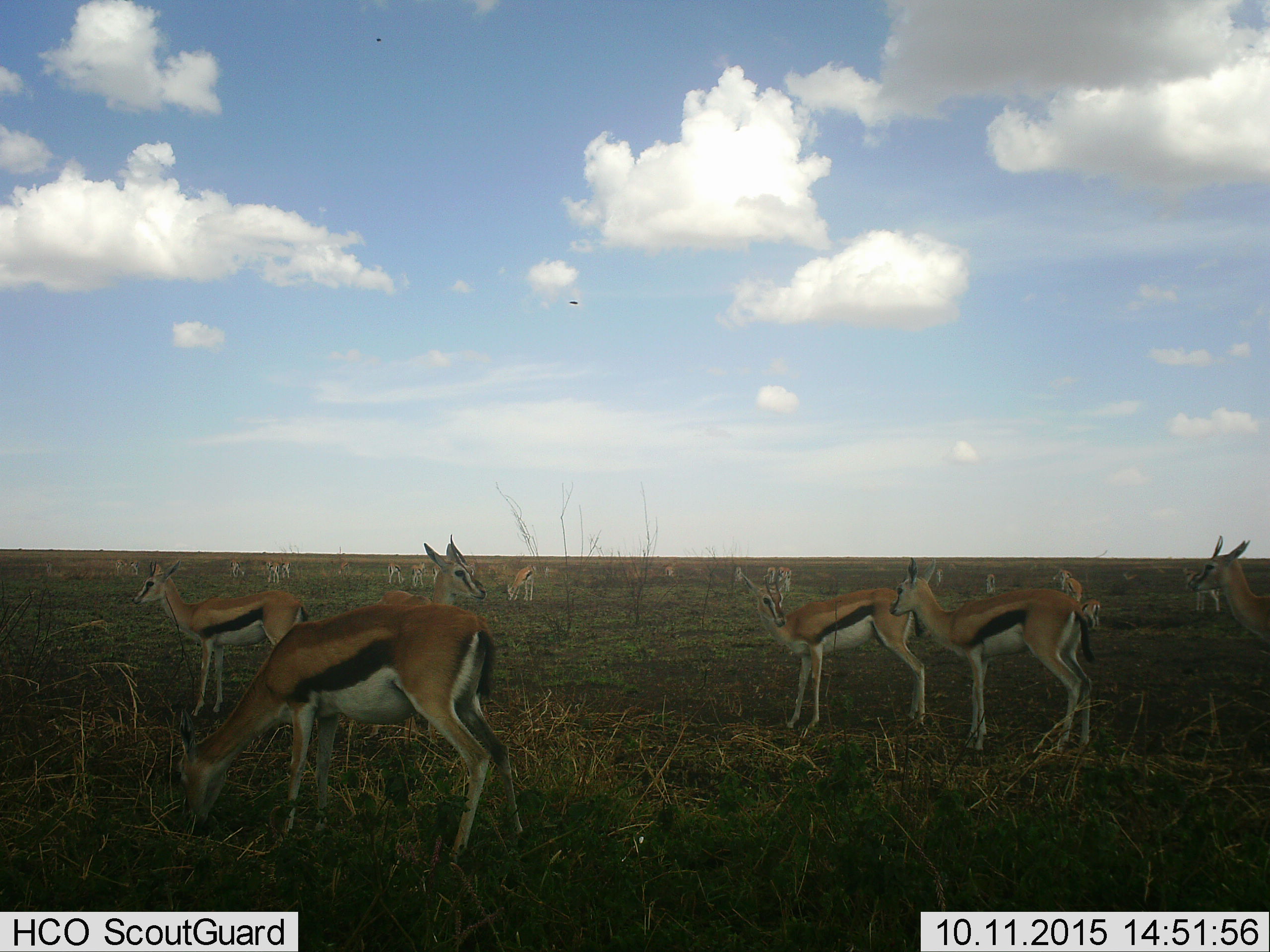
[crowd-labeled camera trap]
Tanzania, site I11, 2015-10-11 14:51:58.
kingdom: Animalia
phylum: Chordata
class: Mammalia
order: Artiodactyla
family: Bovidae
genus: Eudorcas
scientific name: Eudorcas thomsonii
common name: thomson's gazelle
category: gazellethomsons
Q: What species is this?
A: Gazellethomsons (thomson's gazelle) (Eudorcas thomsonii).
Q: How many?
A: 11-50.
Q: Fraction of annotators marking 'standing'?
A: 91%.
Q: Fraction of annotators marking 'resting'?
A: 9%.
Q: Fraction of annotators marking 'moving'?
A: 18%.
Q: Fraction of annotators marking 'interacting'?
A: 27%.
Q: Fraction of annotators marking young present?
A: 18%.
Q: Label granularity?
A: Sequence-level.